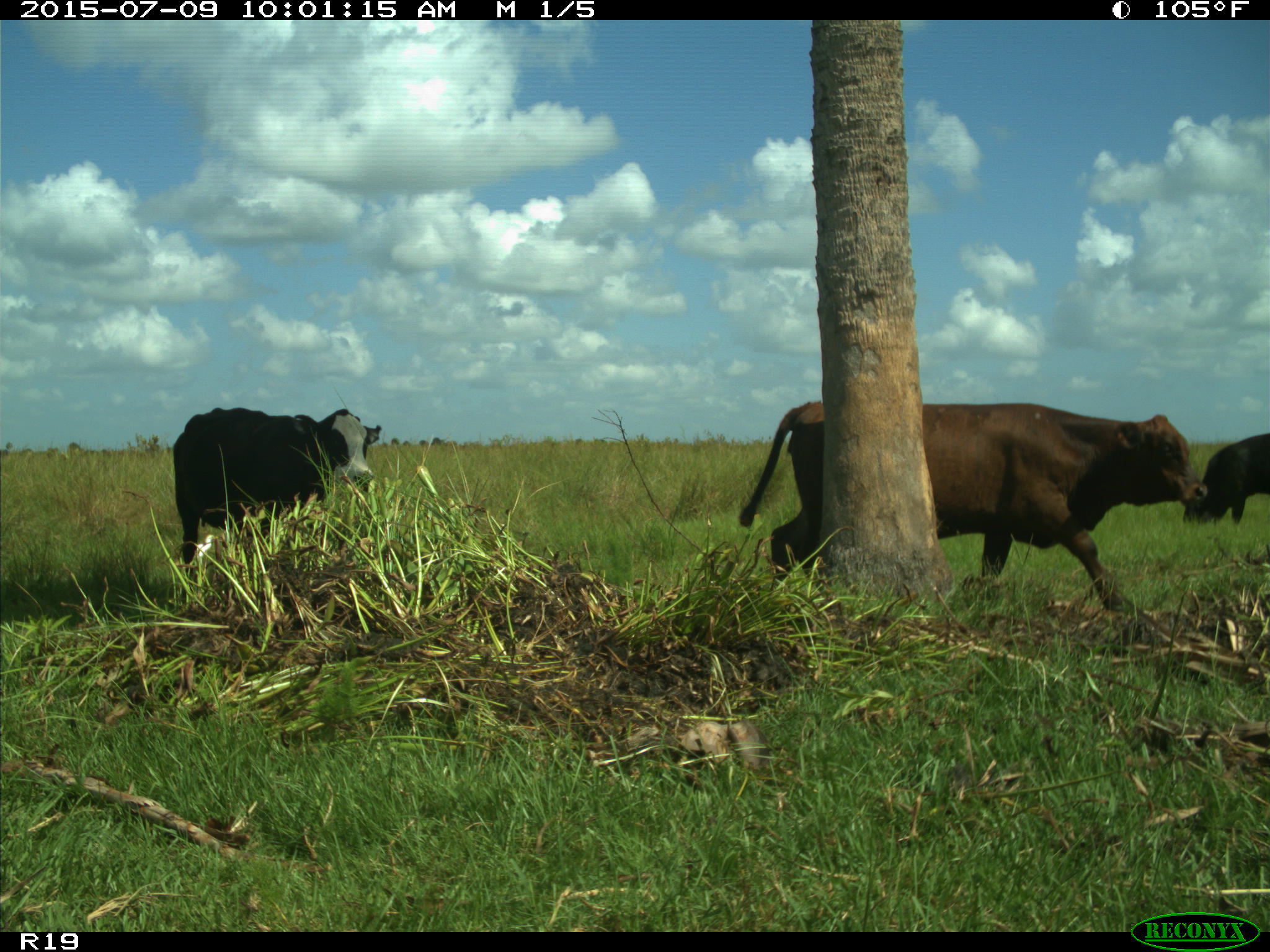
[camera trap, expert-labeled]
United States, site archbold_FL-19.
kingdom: Animalia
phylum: Chordata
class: Mammalia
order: Artiodactyla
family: Bovidae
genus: Bos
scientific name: Bos taurus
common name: domestic cow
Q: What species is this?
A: Bos taurus (domestic cow).